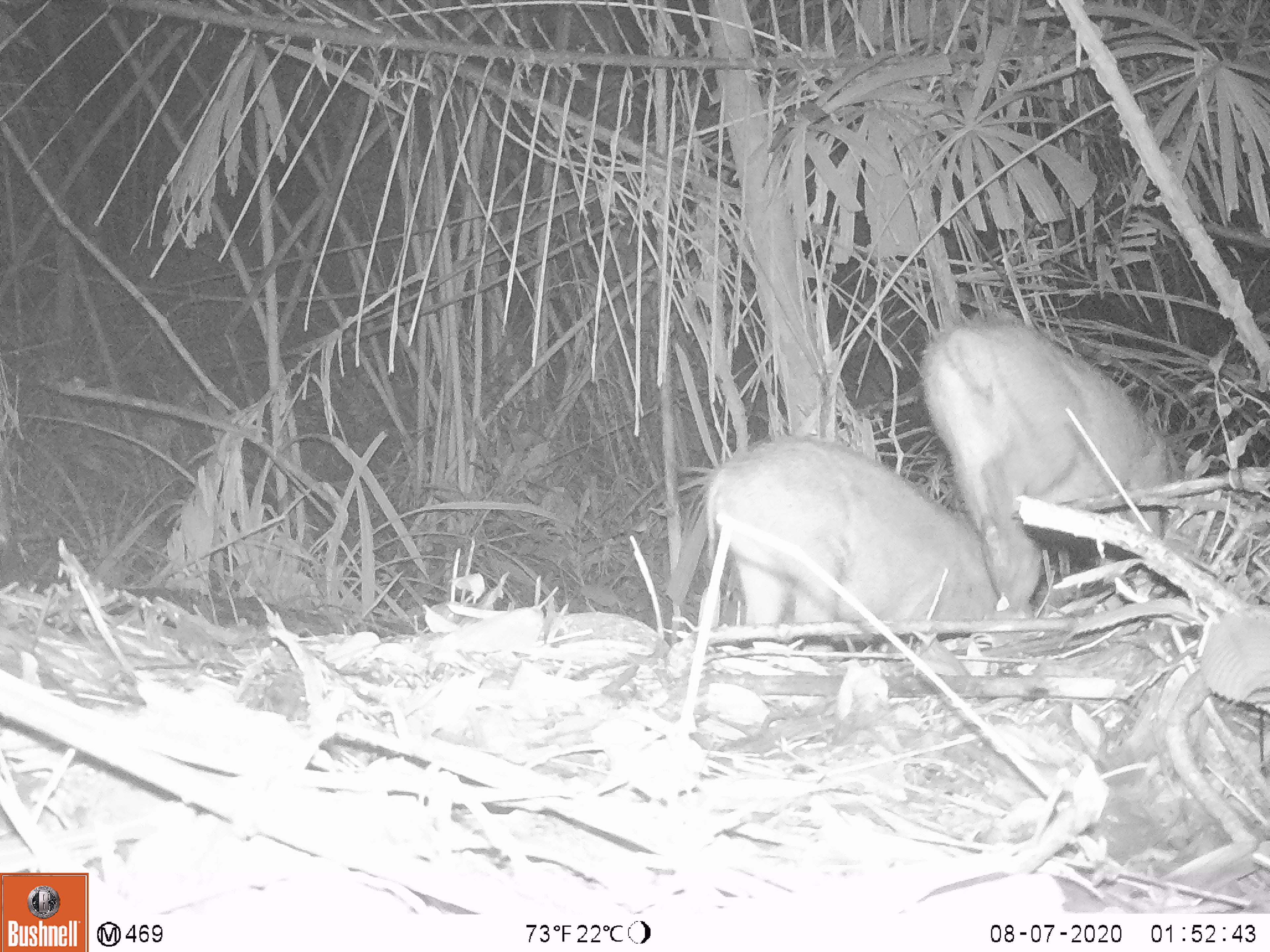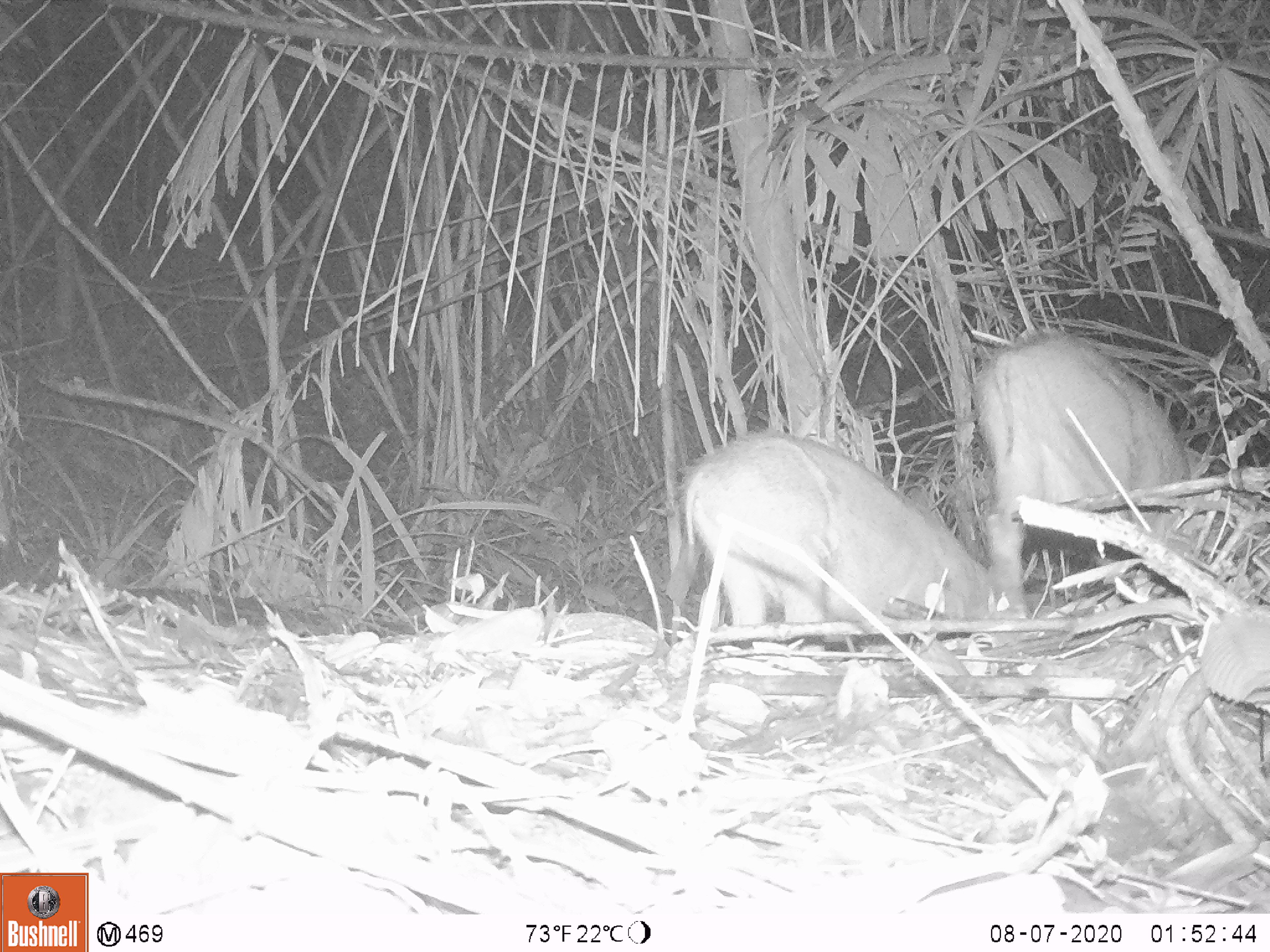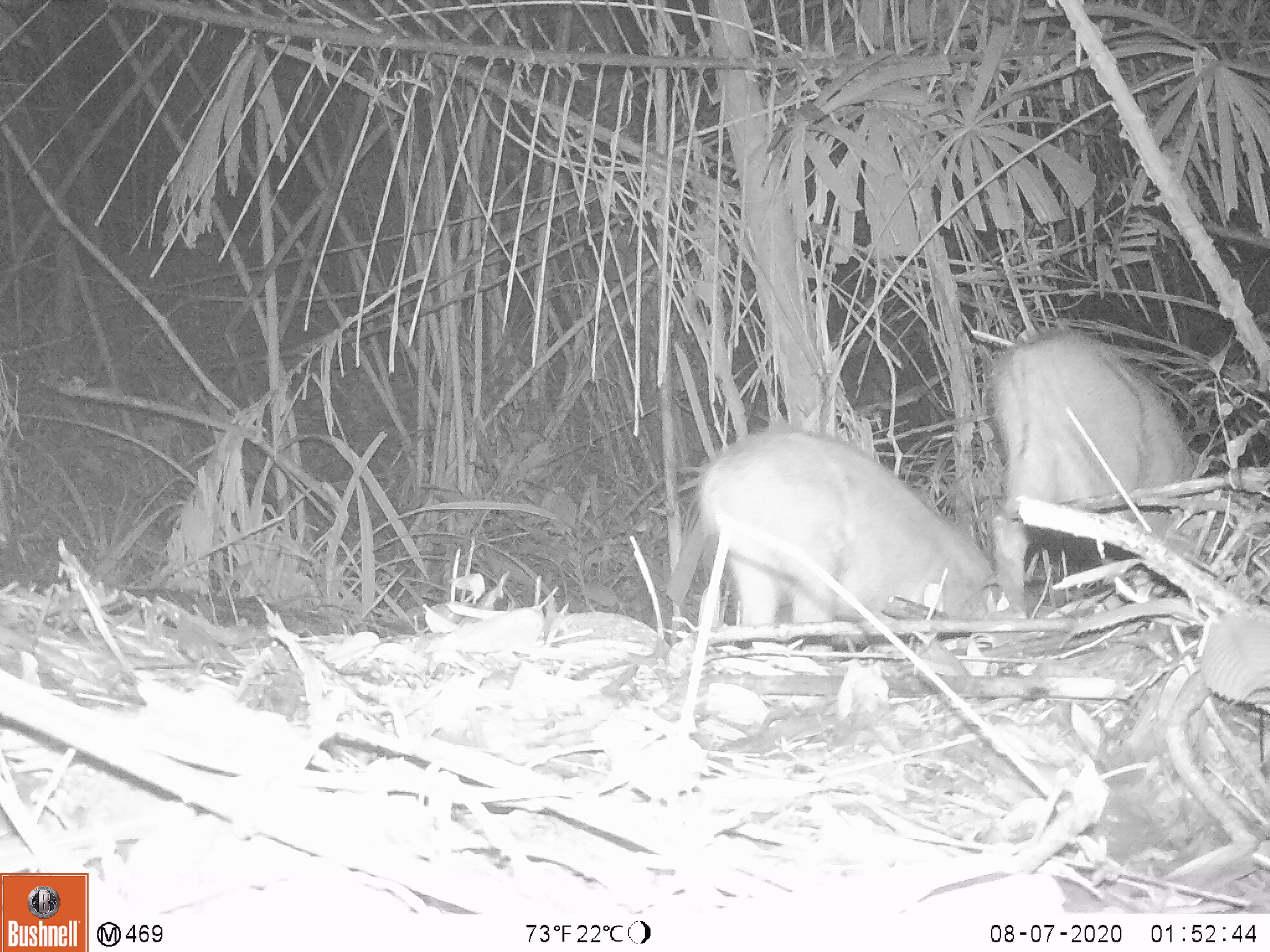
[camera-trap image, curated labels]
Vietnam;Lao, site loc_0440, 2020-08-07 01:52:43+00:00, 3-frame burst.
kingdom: Animalia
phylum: Chordata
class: Mammalia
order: Artiodactyla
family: Suidae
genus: Sus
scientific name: Sus scrofa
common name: eurasian wild pig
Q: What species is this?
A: Eurasian wild pig (Sus scrofa).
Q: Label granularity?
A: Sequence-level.